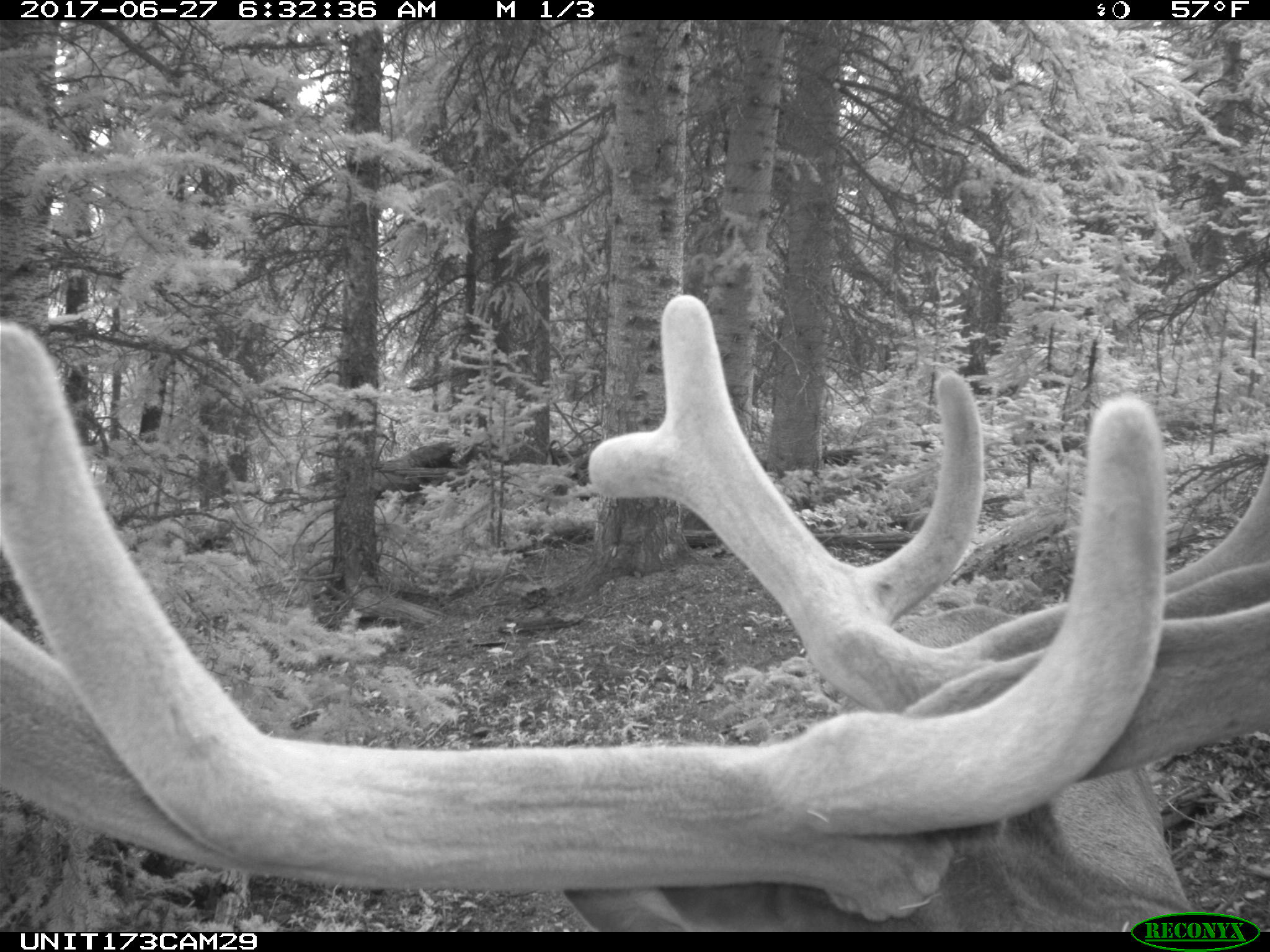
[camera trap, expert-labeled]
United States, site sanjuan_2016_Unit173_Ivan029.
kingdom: Animalia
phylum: Chordata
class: Mammalia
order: Artiodactyla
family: Cervidae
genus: Cervus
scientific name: Cervus elaphus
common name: red deer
Cervus elaphus (red deer).